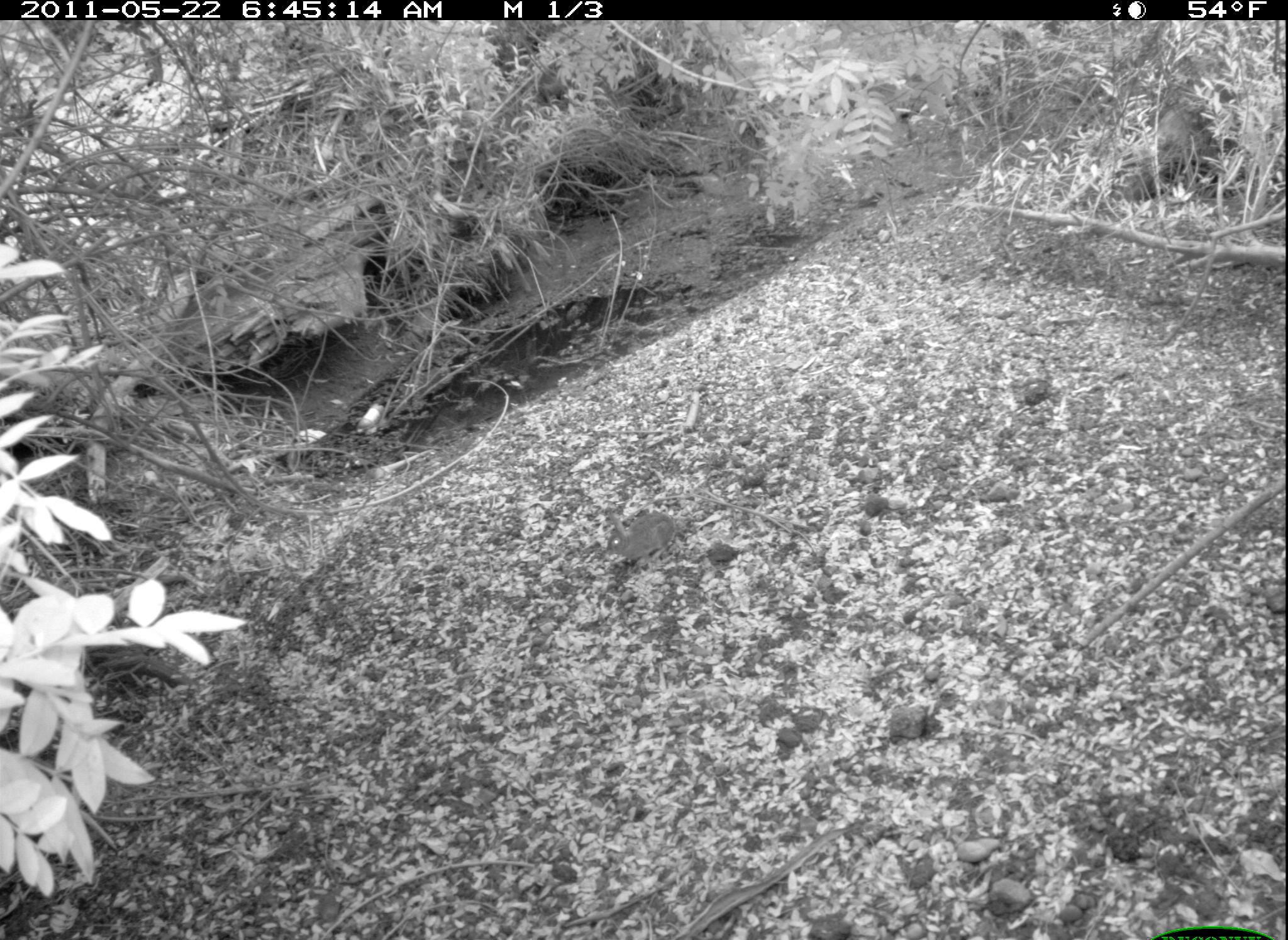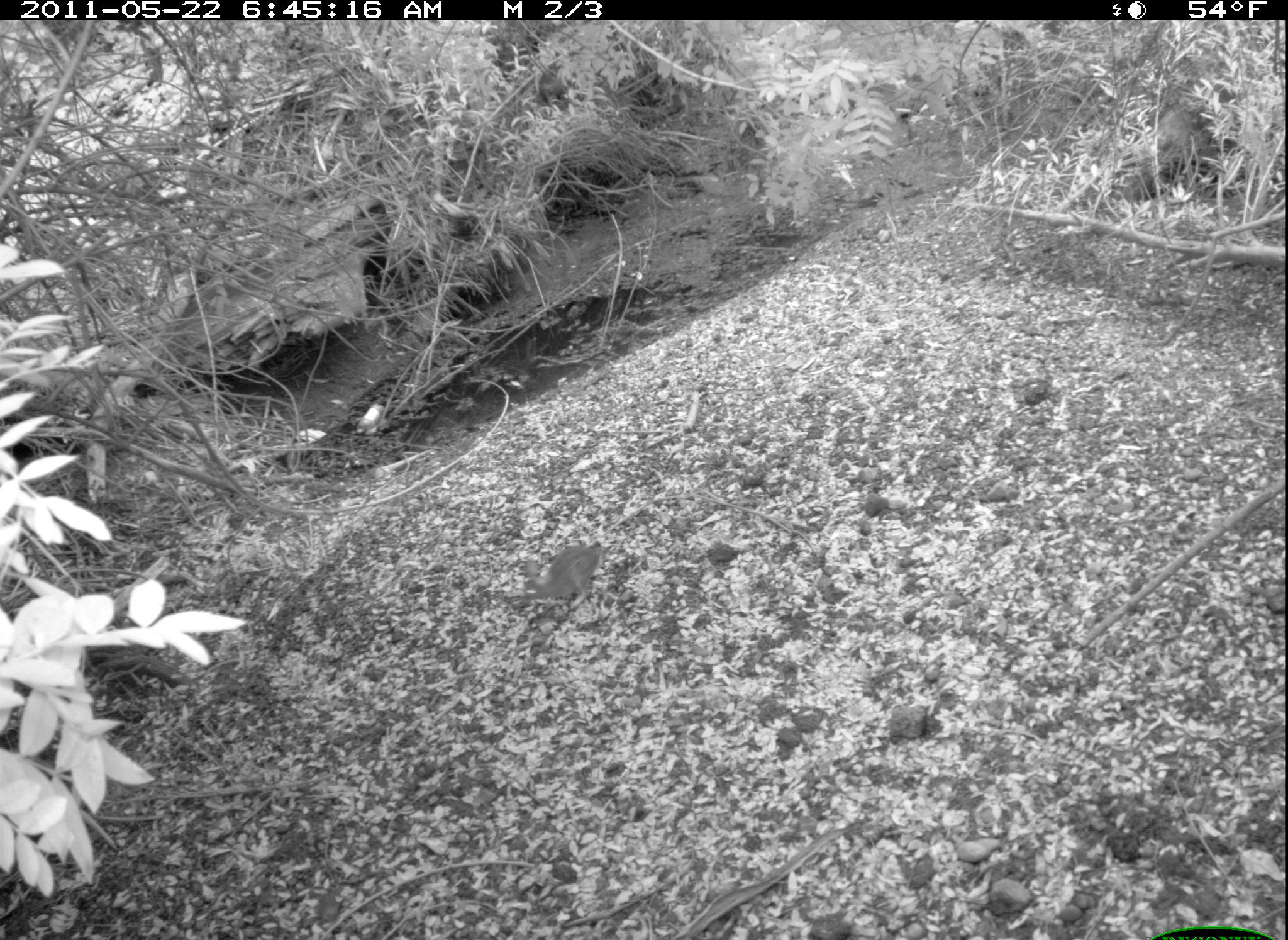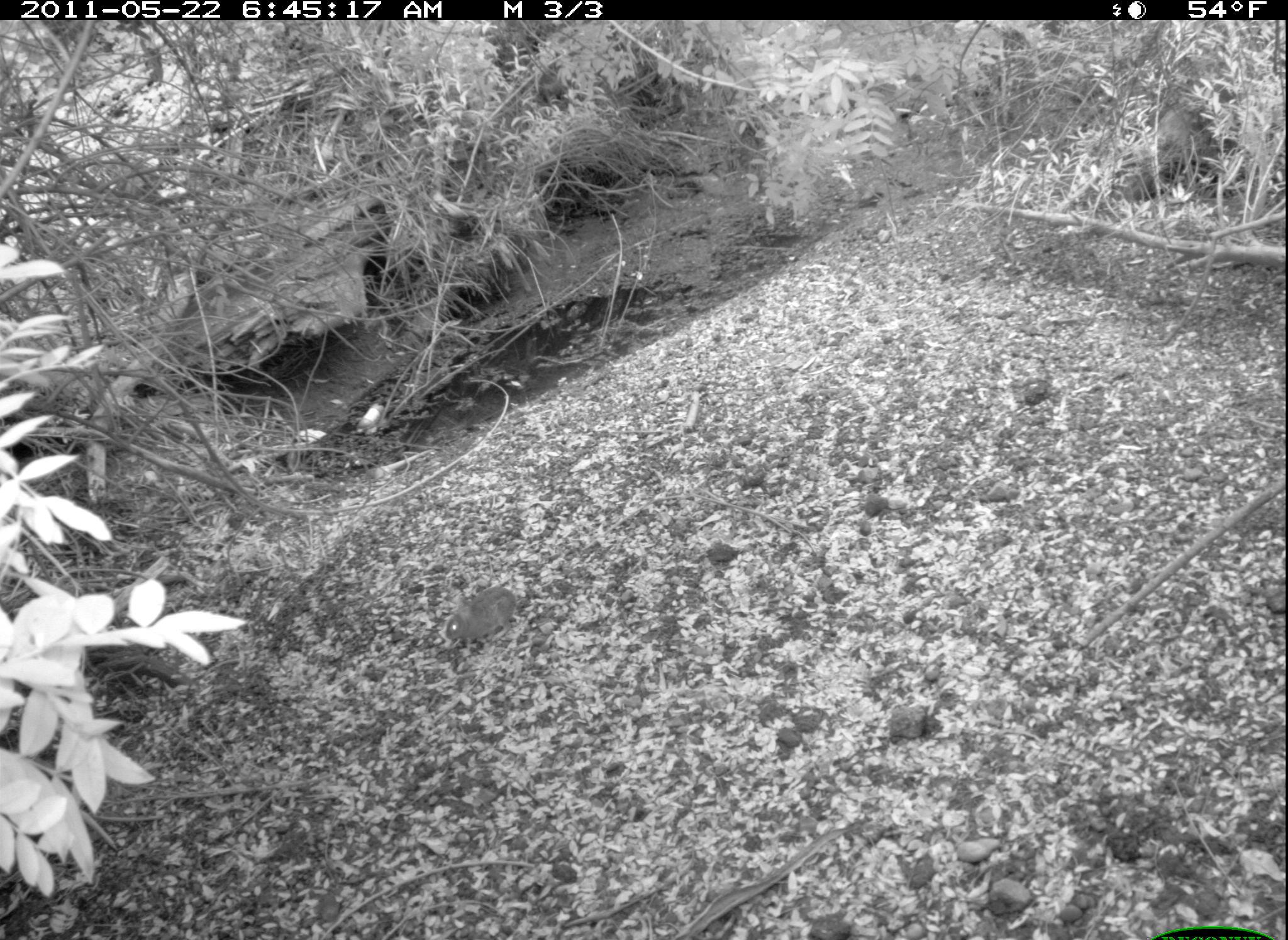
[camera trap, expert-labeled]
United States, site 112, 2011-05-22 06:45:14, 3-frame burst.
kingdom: Animalia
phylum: Chordata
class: Mammalia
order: Lagomorpha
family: Leporidae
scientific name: Leporidae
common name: rabbits and hares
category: rabbit